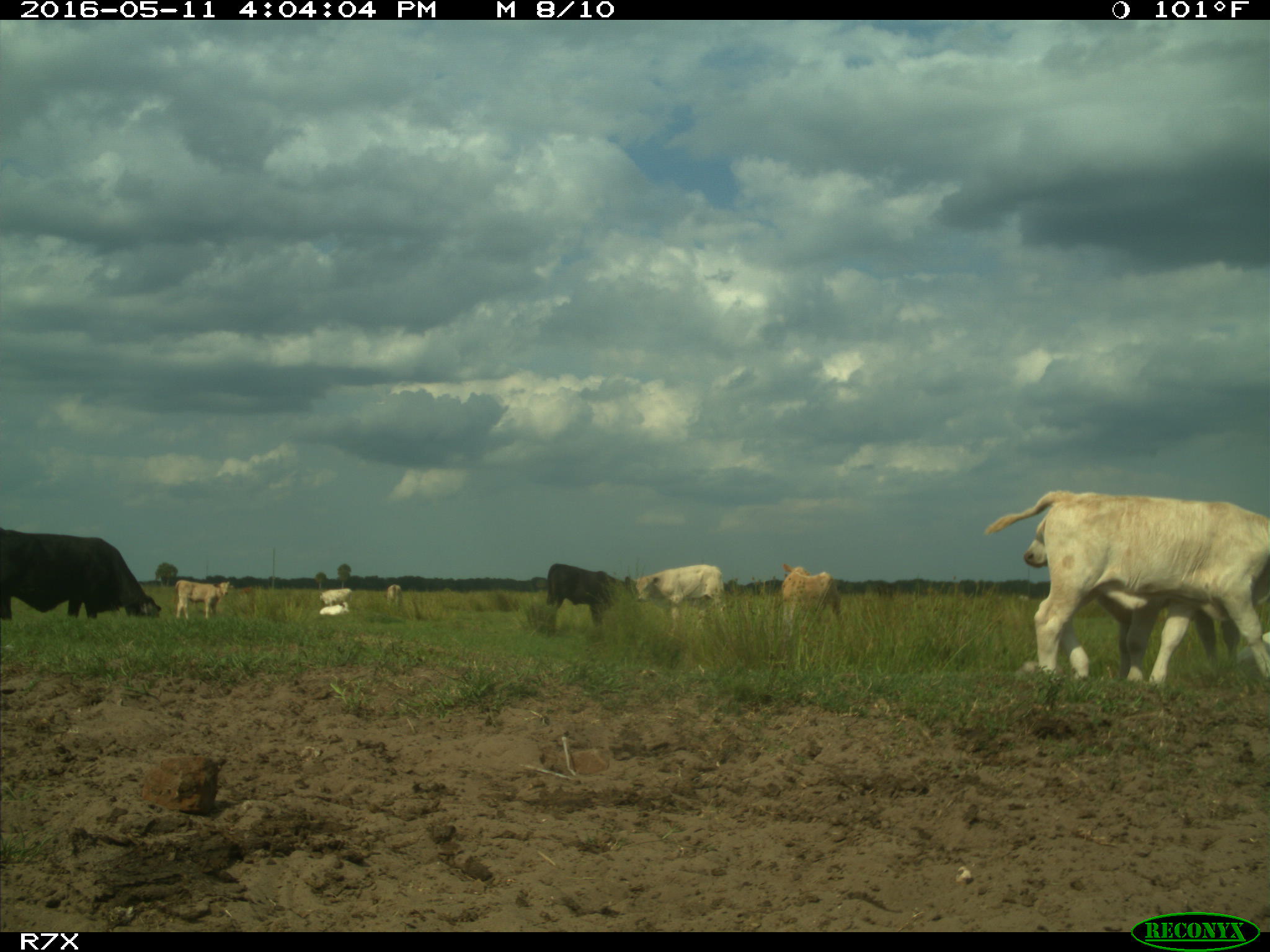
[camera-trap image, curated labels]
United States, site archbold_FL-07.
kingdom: Animalia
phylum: Chordata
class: Mammalia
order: Artiodactyla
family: Bovidae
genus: Bos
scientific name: Bos taurus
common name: domestic cow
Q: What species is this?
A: Bos taurus (domestic cow).